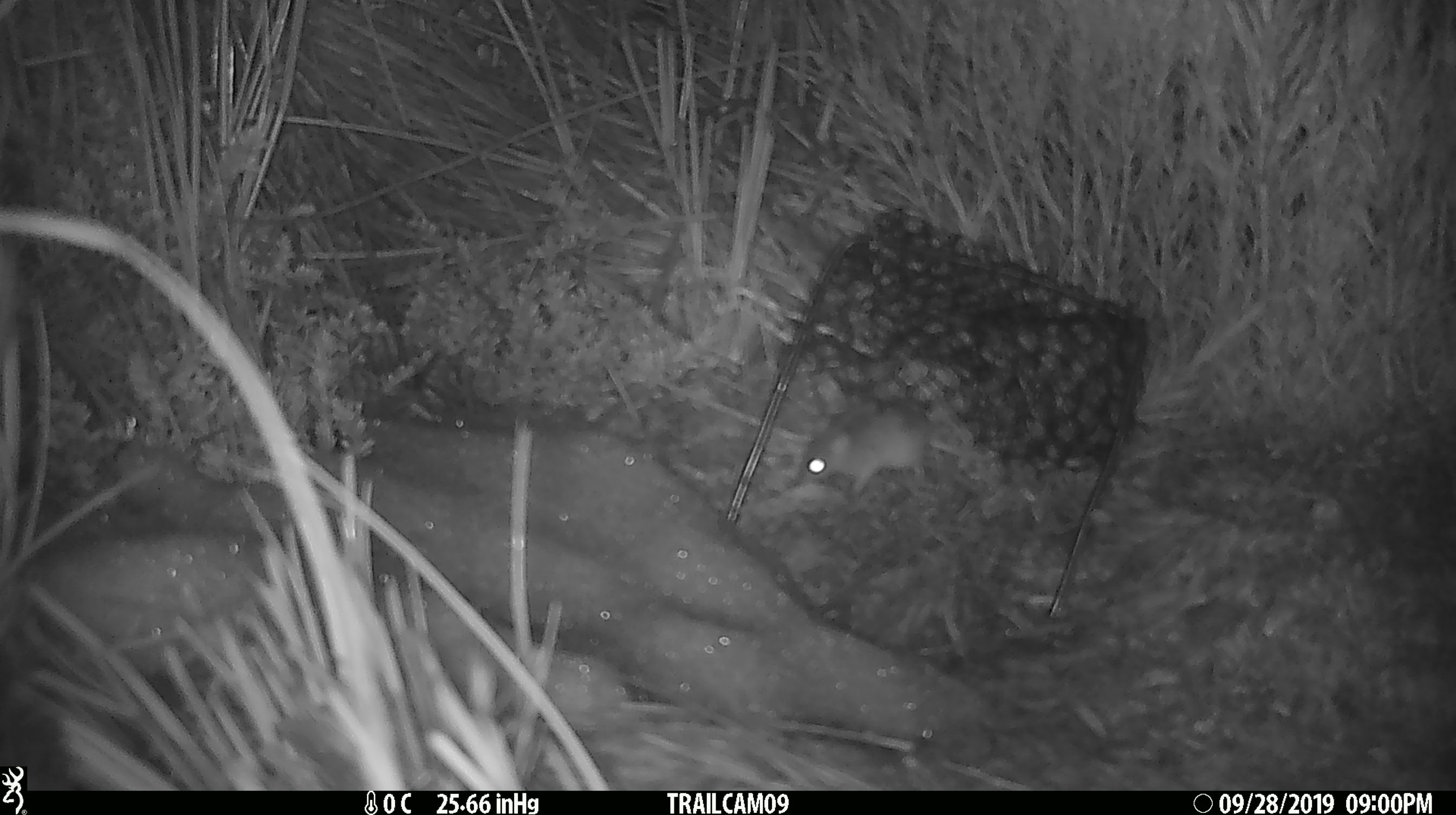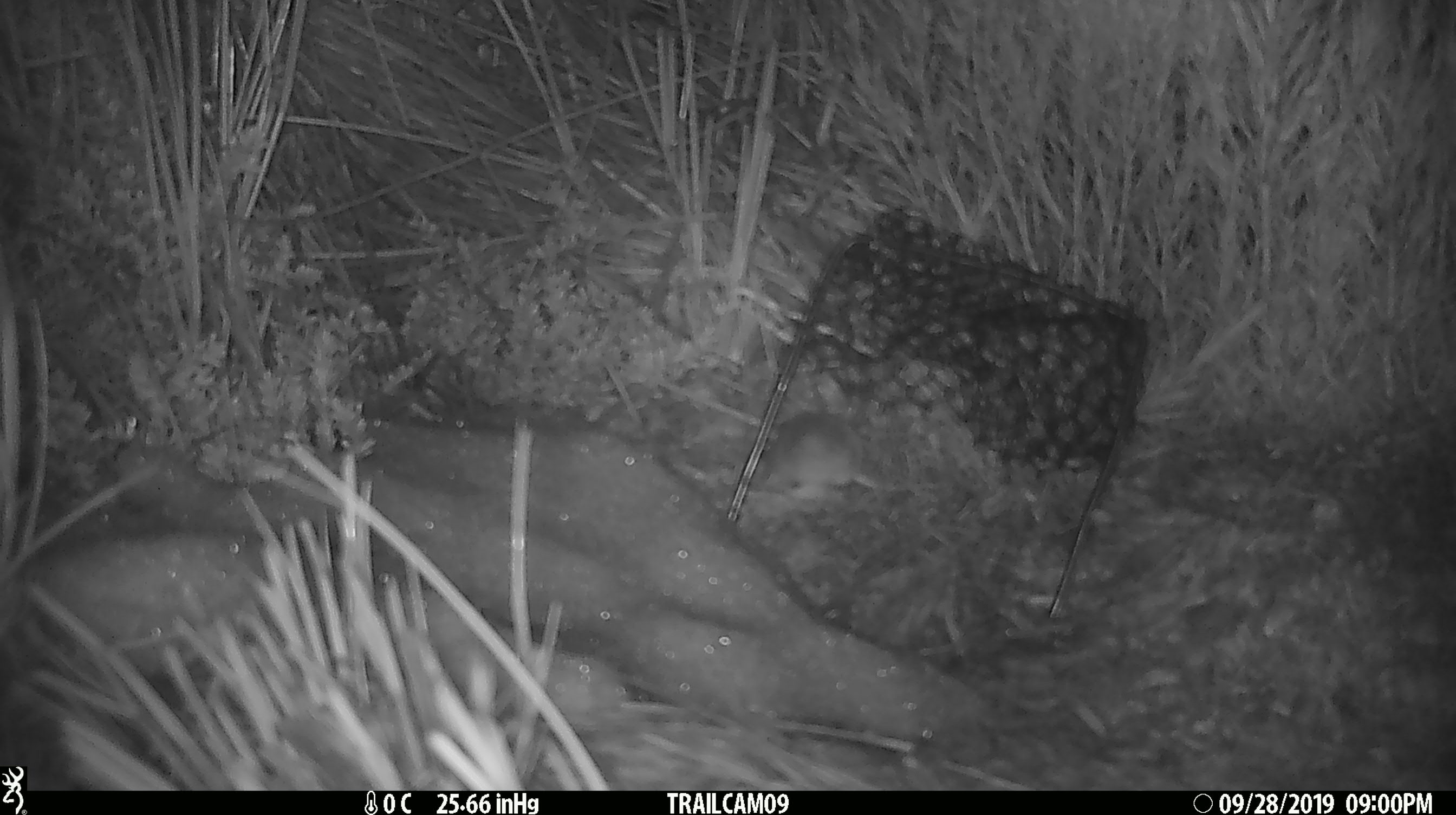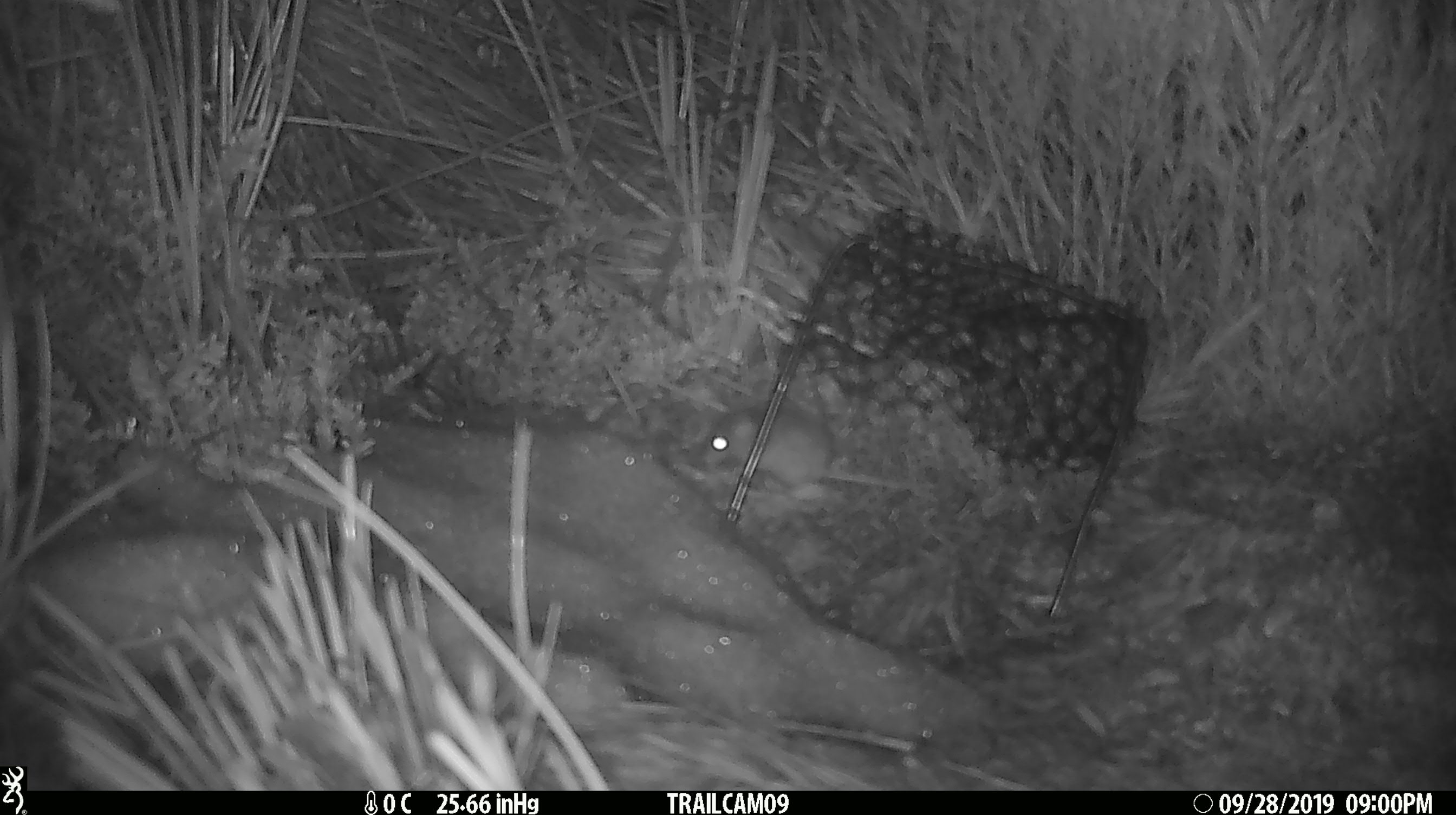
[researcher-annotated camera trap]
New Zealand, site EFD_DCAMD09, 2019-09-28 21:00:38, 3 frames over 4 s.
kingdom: Animalia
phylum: Chordata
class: Mammalia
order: Rodentia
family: Muridae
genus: Mus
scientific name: Mus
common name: mouse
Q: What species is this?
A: Mouse (Mus).